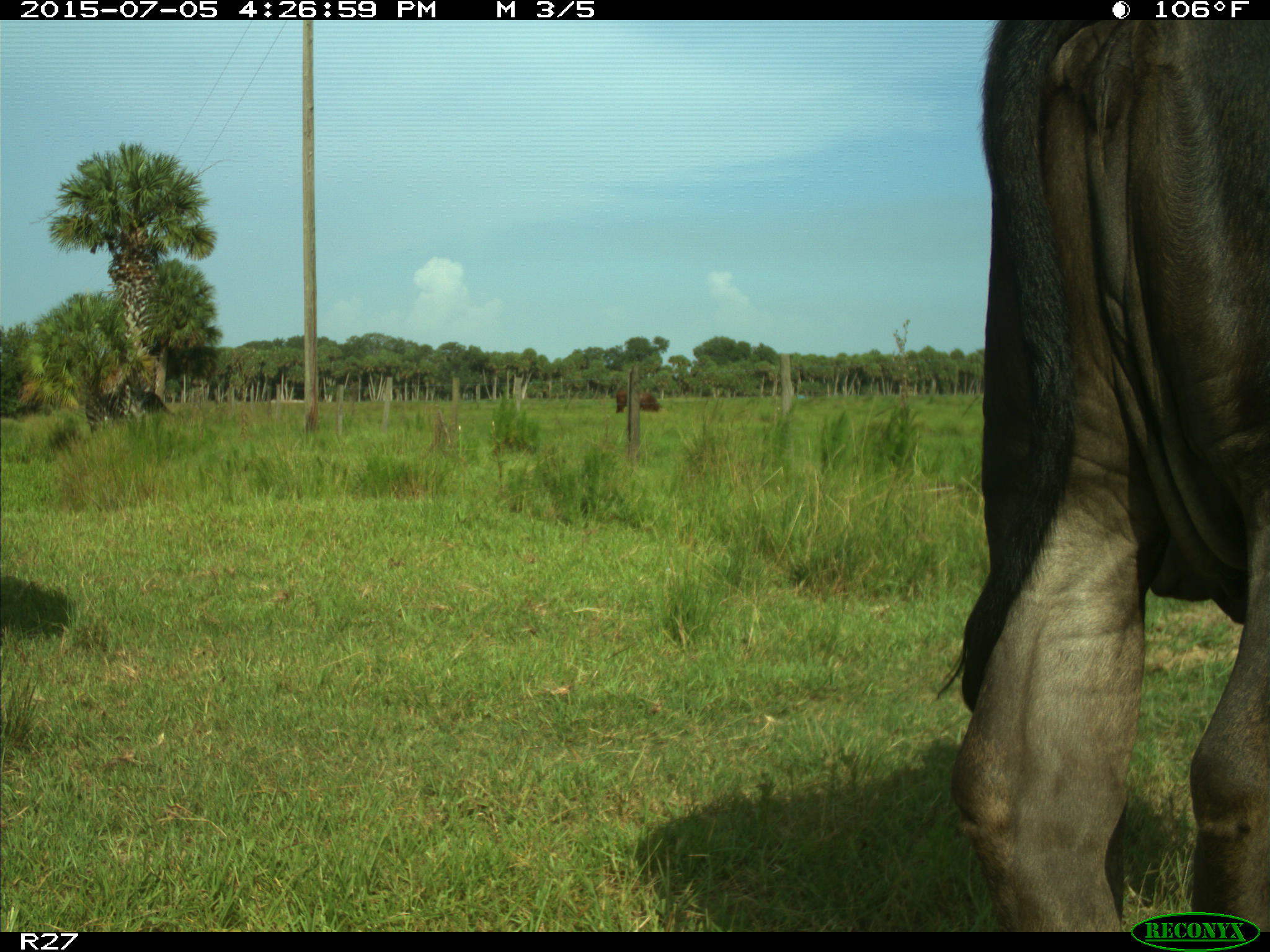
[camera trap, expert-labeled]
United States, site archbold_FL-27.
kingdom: Animalia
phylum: Chordata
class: Mammalia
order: Artiodactyla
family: Bovidae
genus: Bos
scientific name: Bos taurus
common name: domestic cow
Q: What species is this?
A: Bos taurus (domestic cow).